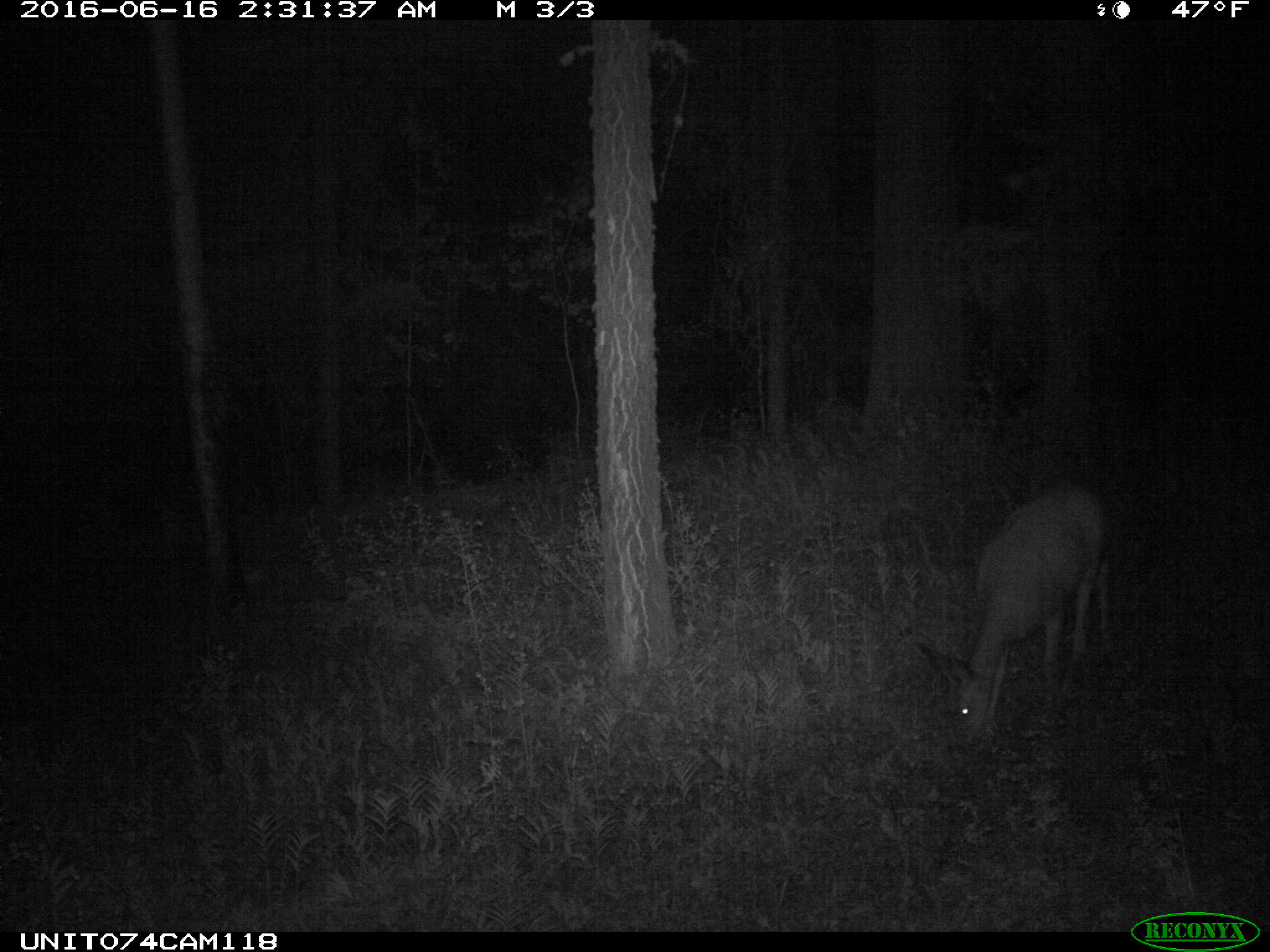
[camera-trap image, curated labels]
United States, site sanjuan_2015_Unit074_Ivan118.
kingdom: Animalia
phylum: Chordata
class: Mammalia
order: Artiodactyla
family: Cervidae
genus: Odocoileus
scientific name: Odocoileus hemionus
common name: mule deer